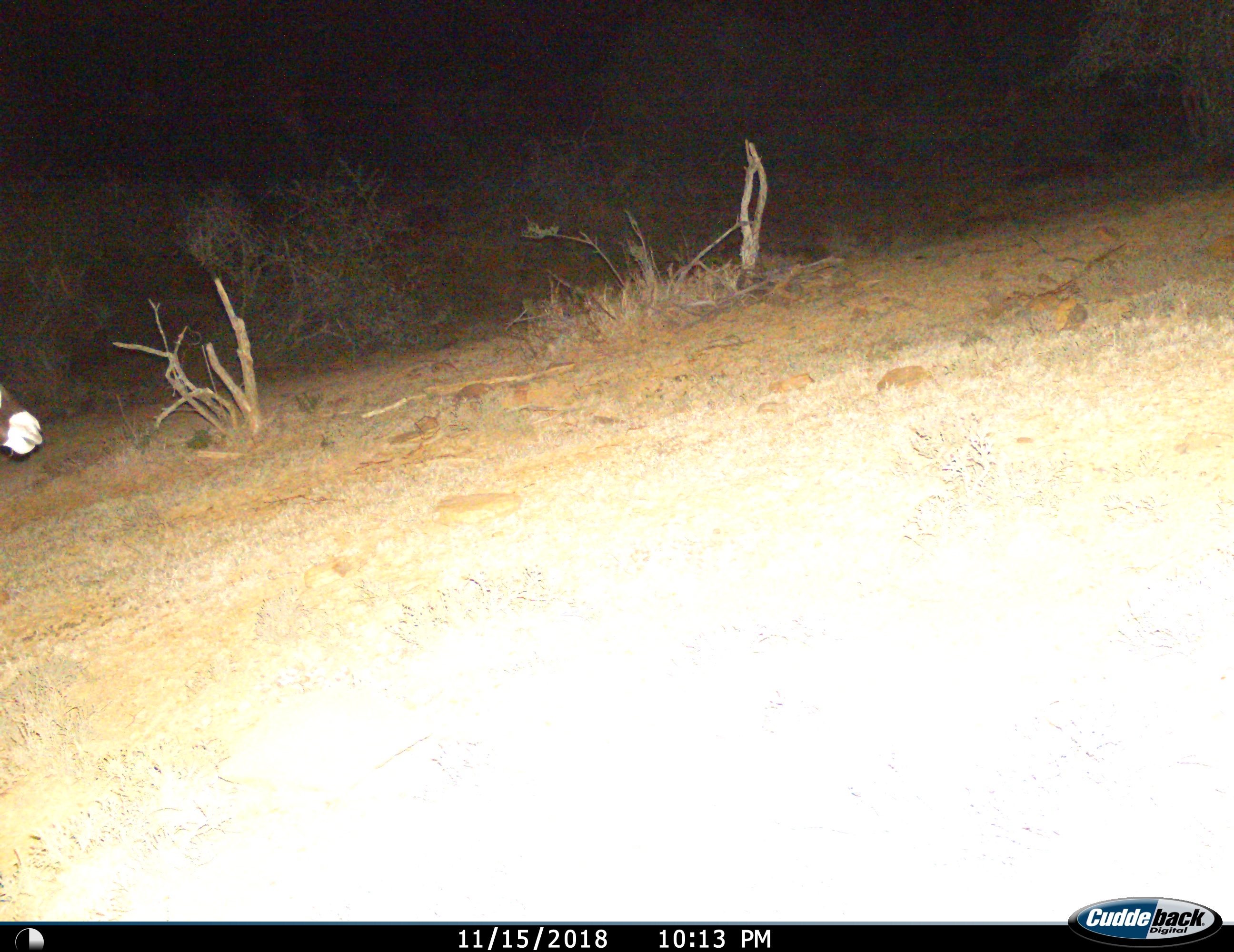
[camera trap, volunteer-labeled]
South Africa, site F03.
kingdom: Animalia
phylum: Chordata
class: Mammalia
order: Artiodactyla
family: Bovidae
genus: Oryx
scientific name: Oryx gazella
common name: gemsbok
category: gemsbokoryx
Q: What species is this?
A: Gemsbokoryx (gemsbok) (Oryx gazella).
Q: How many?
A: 1.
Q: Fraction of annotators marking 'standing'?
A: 20%.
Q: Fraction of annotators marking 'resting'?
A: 0%.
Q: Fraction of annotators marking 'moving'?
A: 80%.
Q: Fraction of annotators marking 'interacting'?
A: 0%.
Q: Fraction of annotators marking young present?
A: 0%.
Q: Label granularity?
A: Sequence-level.